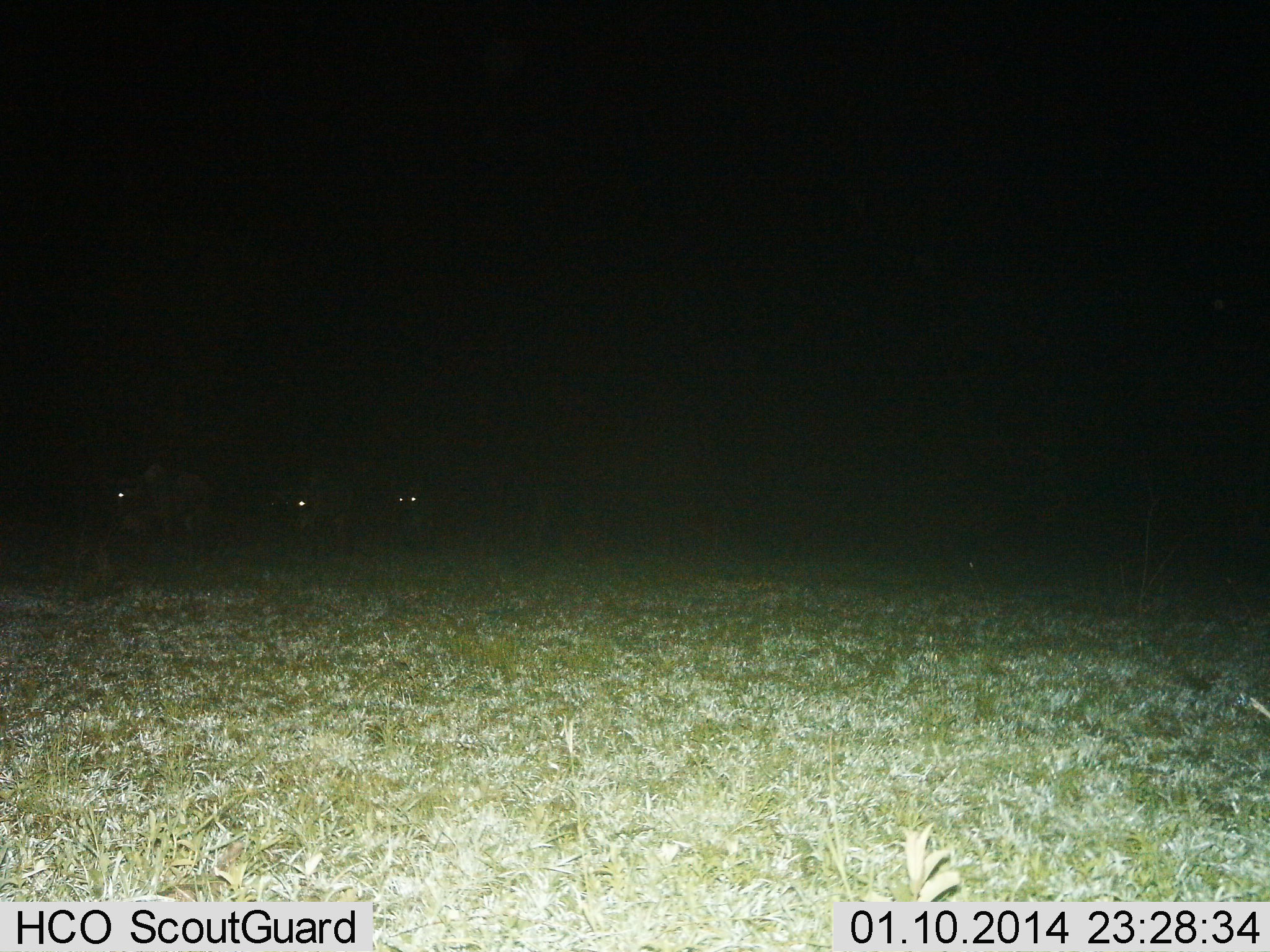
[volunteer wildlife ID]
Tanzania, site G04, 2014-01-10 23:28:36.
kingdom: Animalia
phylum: Chordata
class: Mammalia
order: Artiodactyla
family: Bovidae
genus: Connochaetes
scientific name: Connochaetes taurinus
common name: blue wildebeest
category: wildebeest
Wildebeest (blue wildebeest) (Connochaetes taurinus), count 3. Behavior (volunteer vote fractions): standing 67%, resting 0%, moving 33%, interacting 0%. Young present (vote fraction): 0%. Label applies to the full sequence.